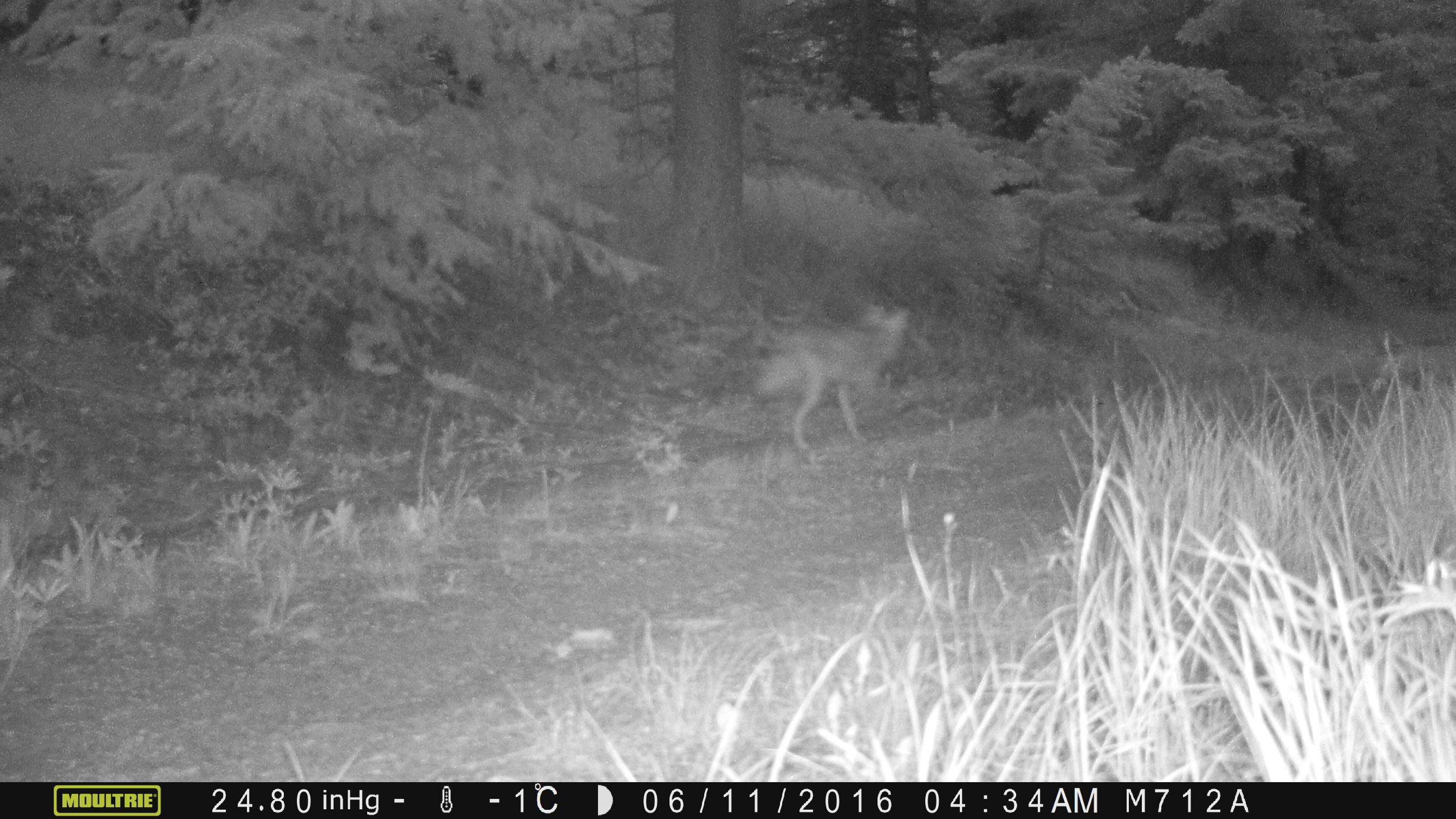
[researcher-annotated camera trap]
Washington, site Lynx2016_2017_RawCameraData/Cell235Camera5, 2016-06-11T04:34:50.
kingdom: Animalia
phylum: Chordata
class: Mammalia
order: Carnivora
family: Canidae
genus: Canis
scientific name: Canis latrans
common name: coyote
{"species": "Canis latrans (coyote)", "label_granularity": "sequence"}